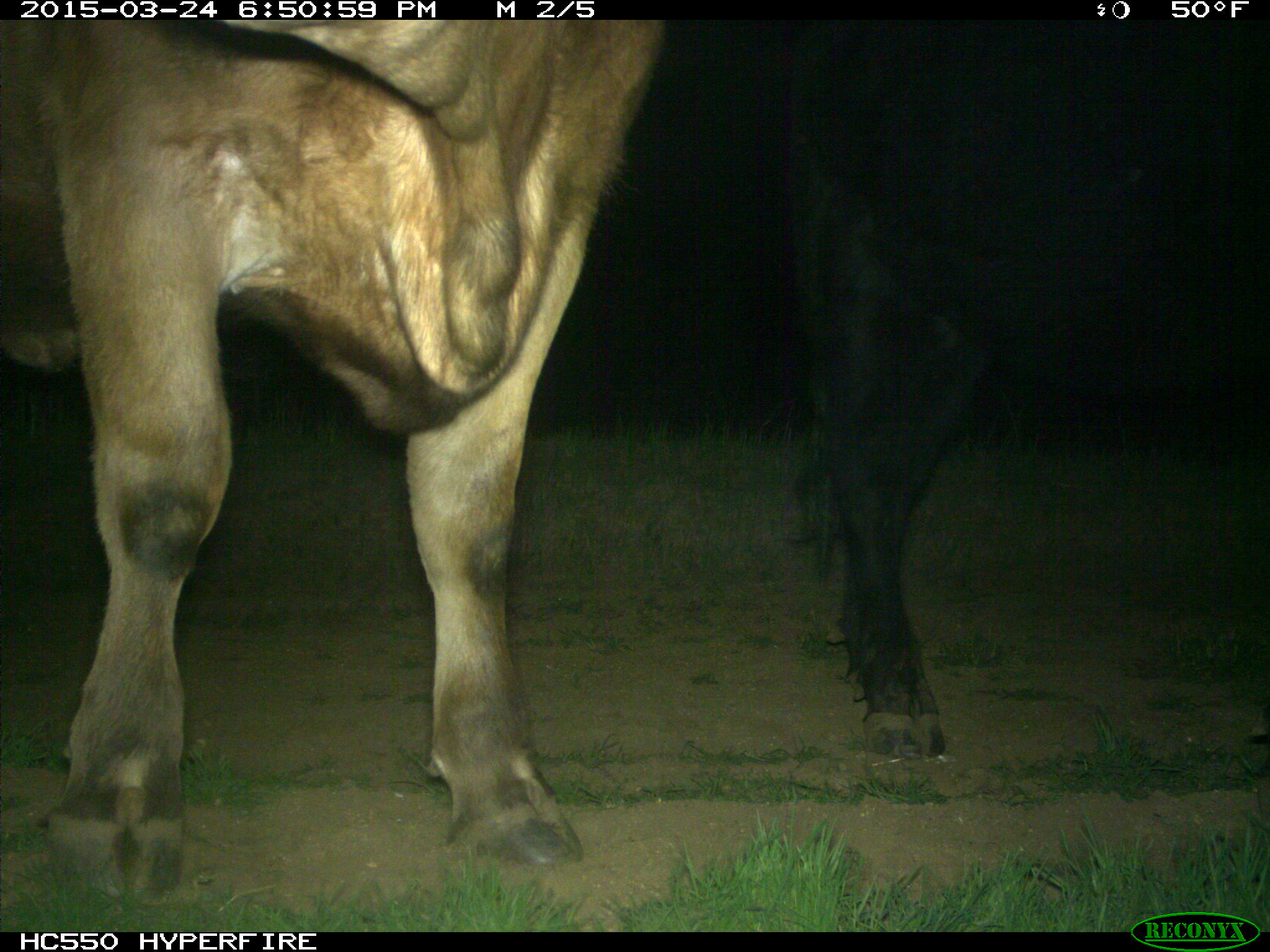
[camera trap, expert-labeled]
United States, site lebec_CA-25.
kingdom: Animalia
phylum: Chordata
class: Mammalia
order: Artiodactyla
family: Bovidae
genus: Bos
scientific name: Bos taurus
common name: domestic cow